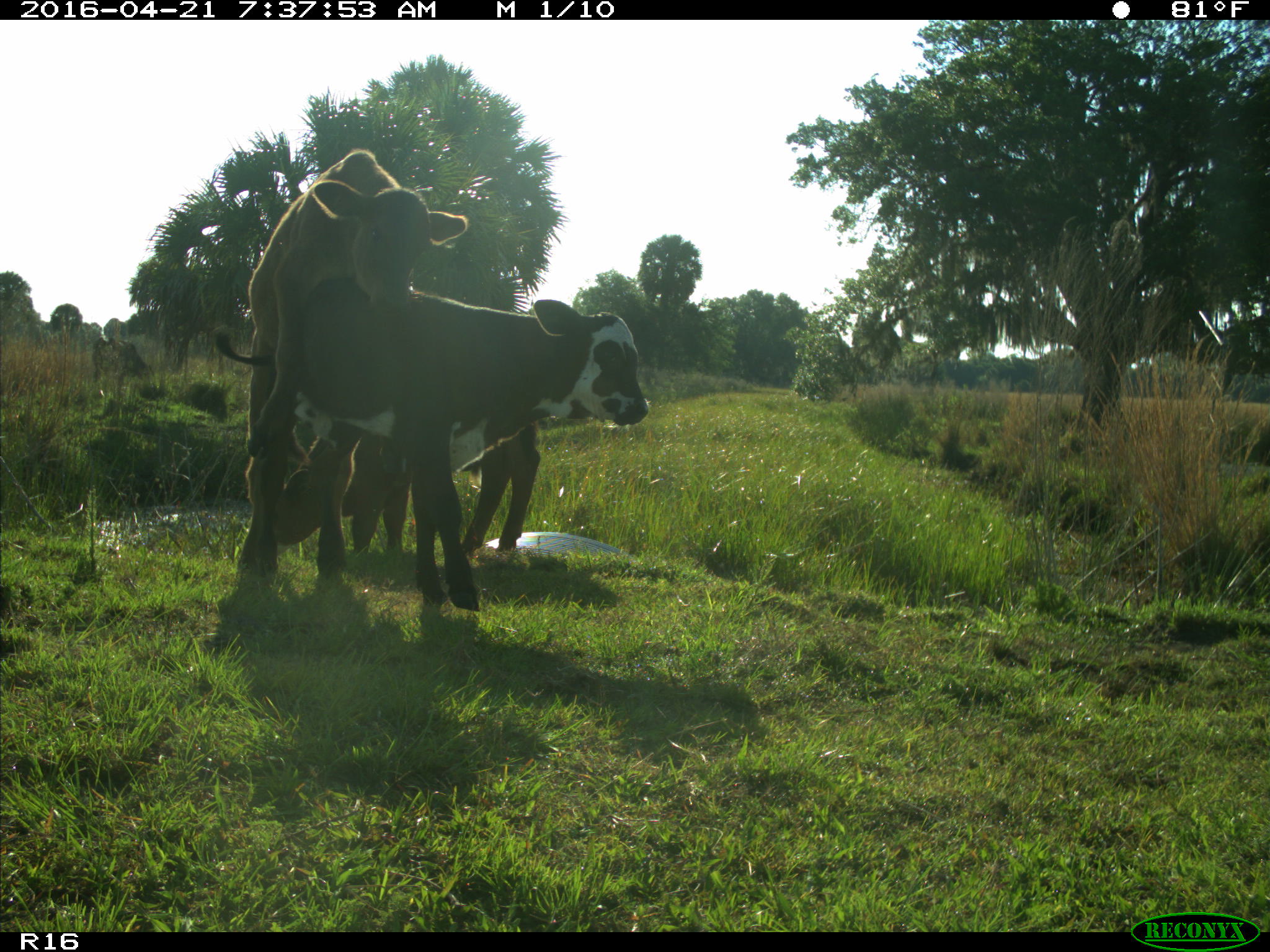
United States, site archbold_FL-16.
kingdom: Animalia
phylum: Chordata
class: Mammalia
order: Artiodactyla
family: Bovidae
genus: Bos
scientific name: Bos taurus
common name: domestic cow